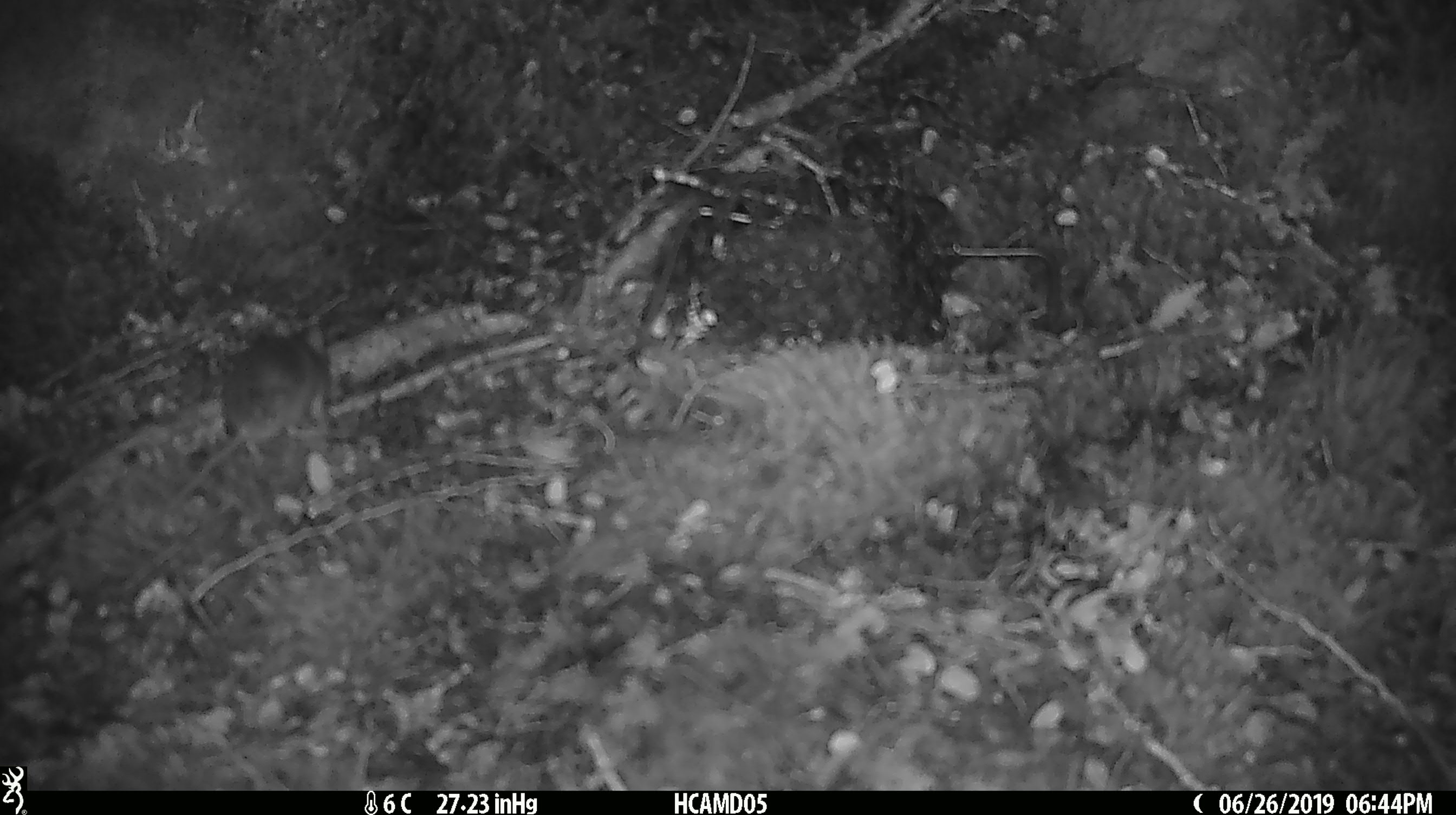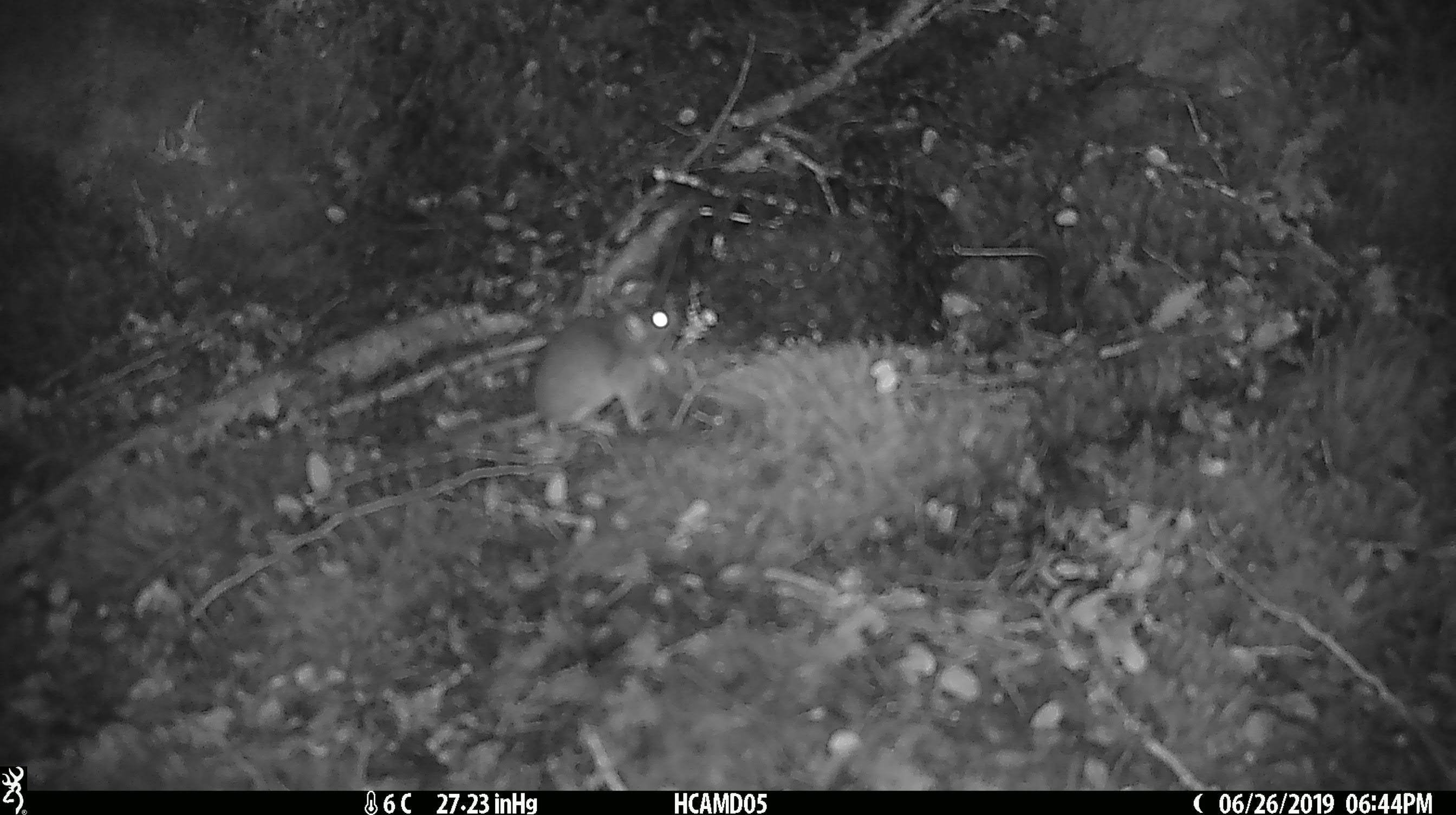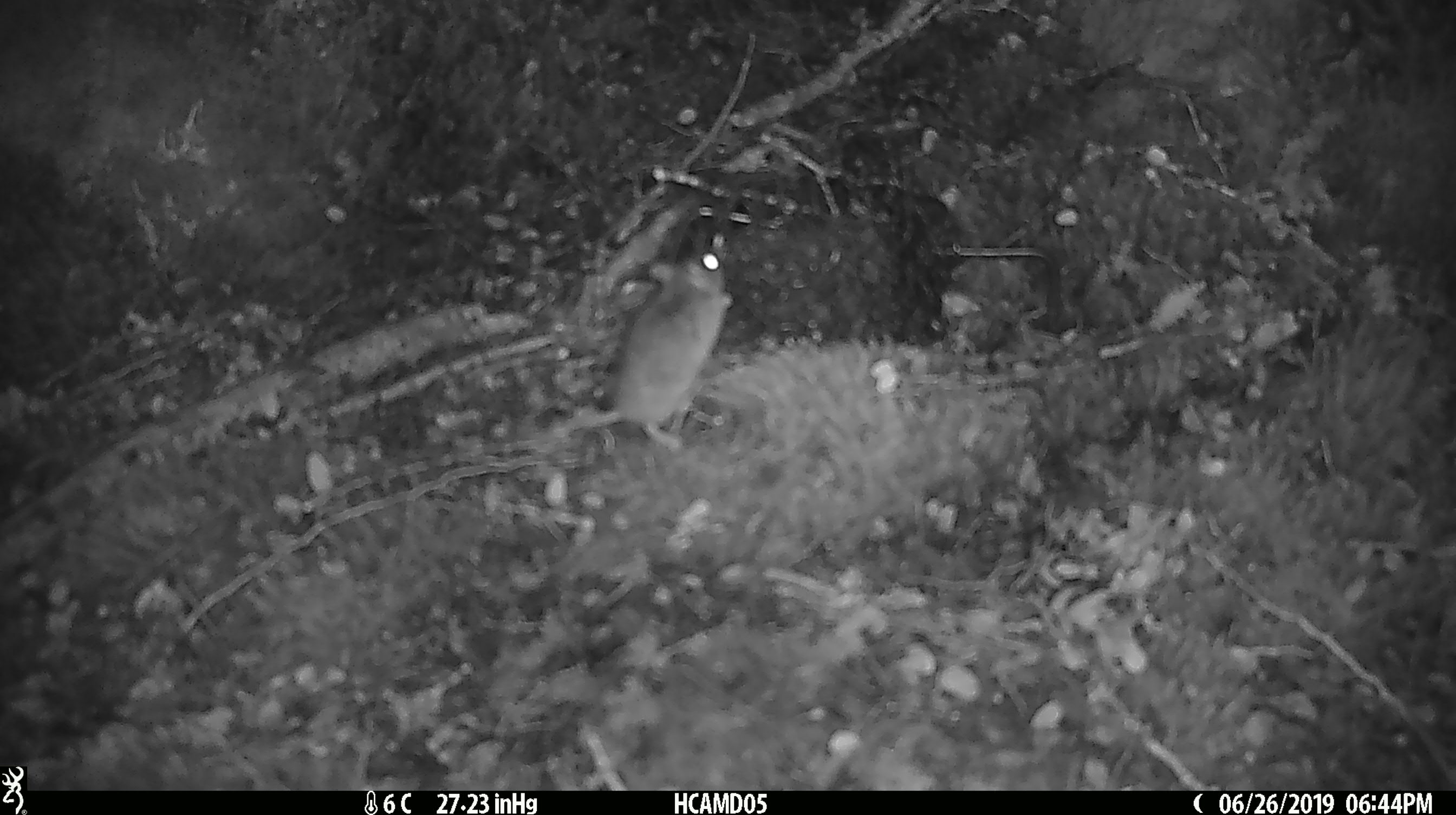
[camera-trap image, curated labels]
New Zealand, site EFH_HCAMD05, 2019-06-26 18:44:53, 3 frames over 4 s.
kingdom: Animalia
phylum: Chordata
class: Mammalia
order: Rodentia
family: Muridae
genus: Mus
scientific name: Mus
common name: mouse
Mouse (Mus).